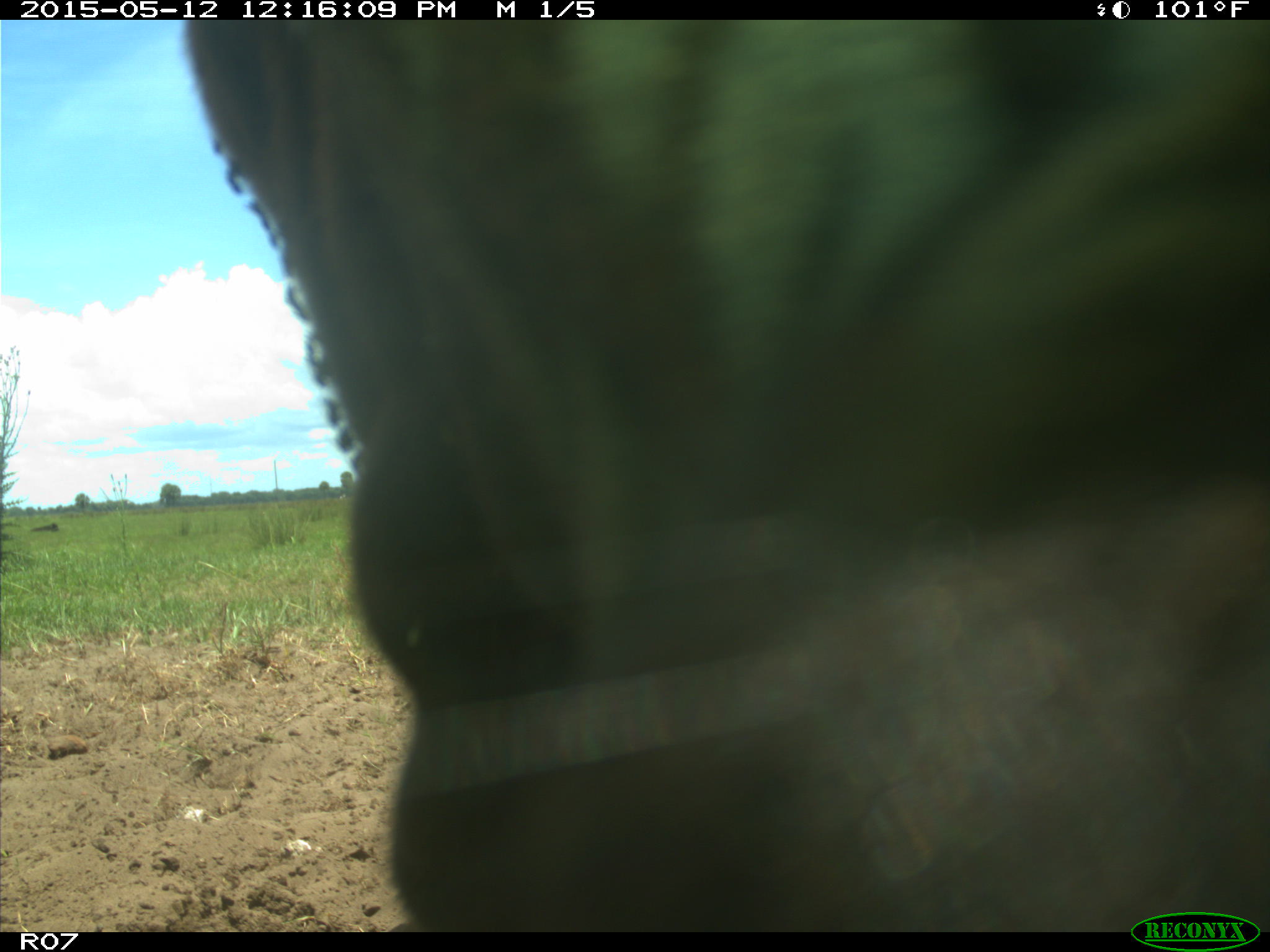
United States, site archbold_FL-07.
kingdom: Animalia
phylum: Chordata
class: Mammalia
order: Artiodactyla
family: Bovidae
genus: Bos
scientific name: Bos taurus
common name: domestic cow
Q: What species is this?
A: Bos taurus (domestic cow).